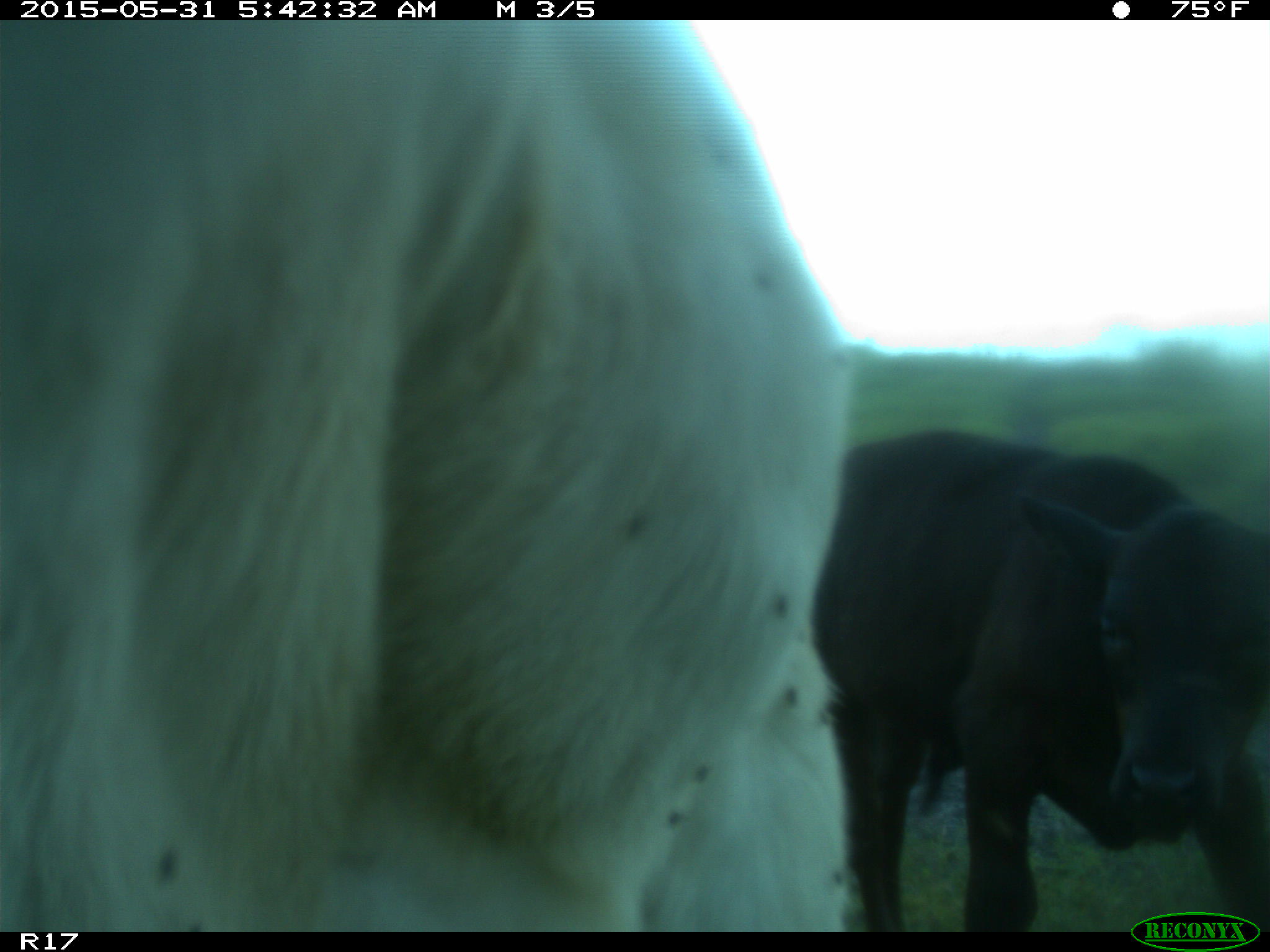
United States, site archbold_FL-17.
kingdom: Animalia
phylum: Chordata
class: Mammalia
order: Artiodactyla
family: Bovidae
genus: Bos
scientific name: Bos taurus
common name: domestic cow